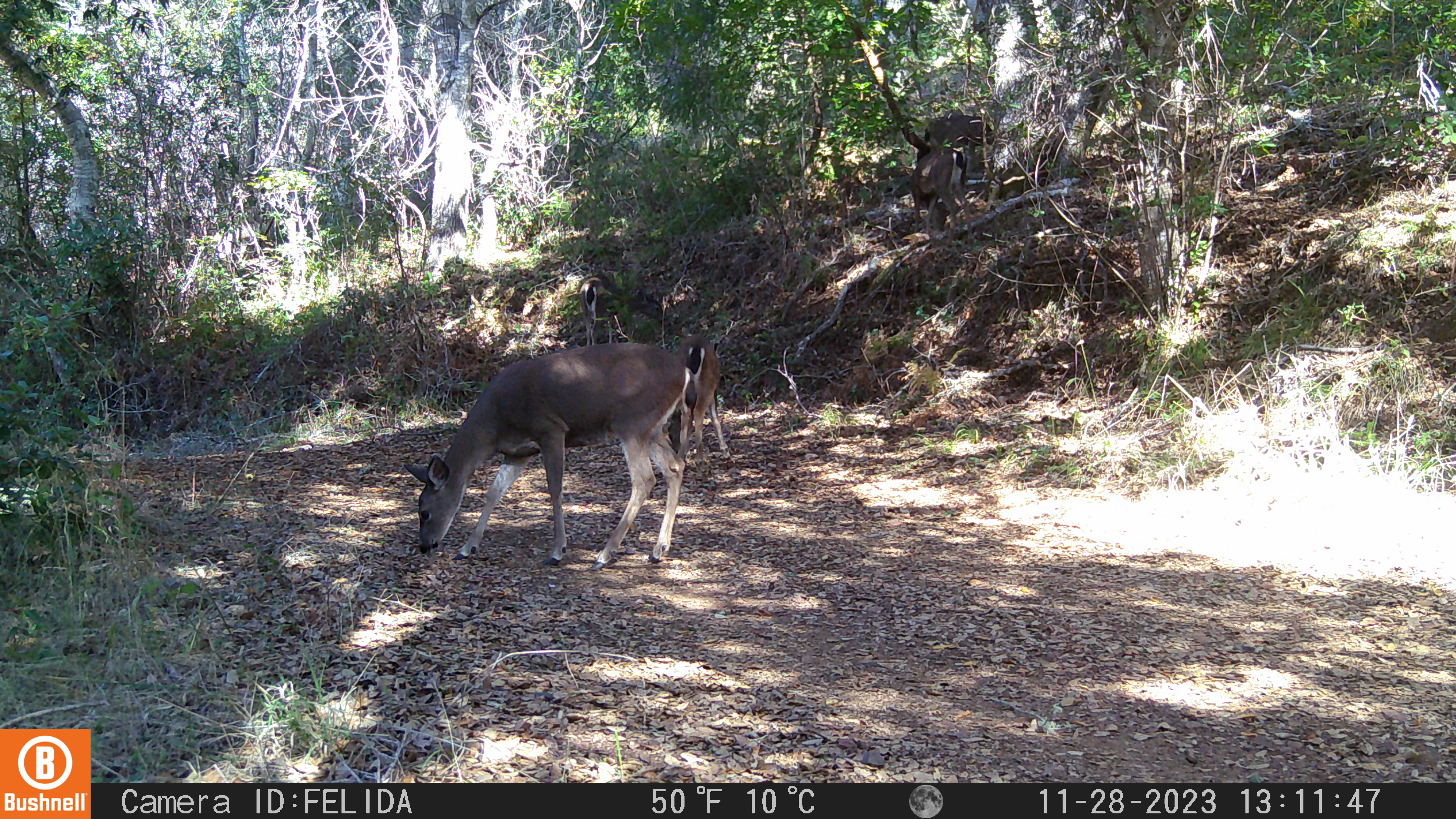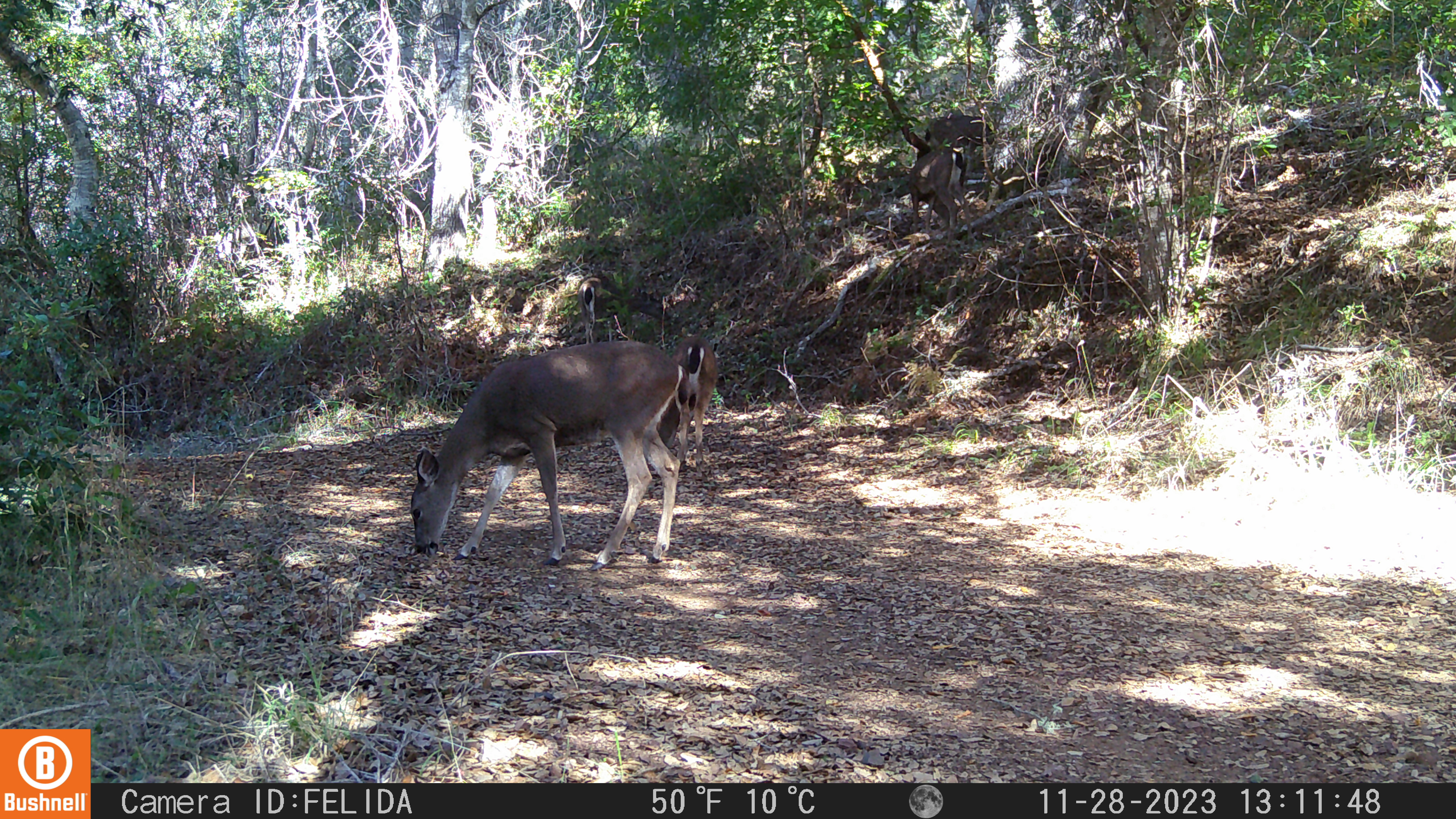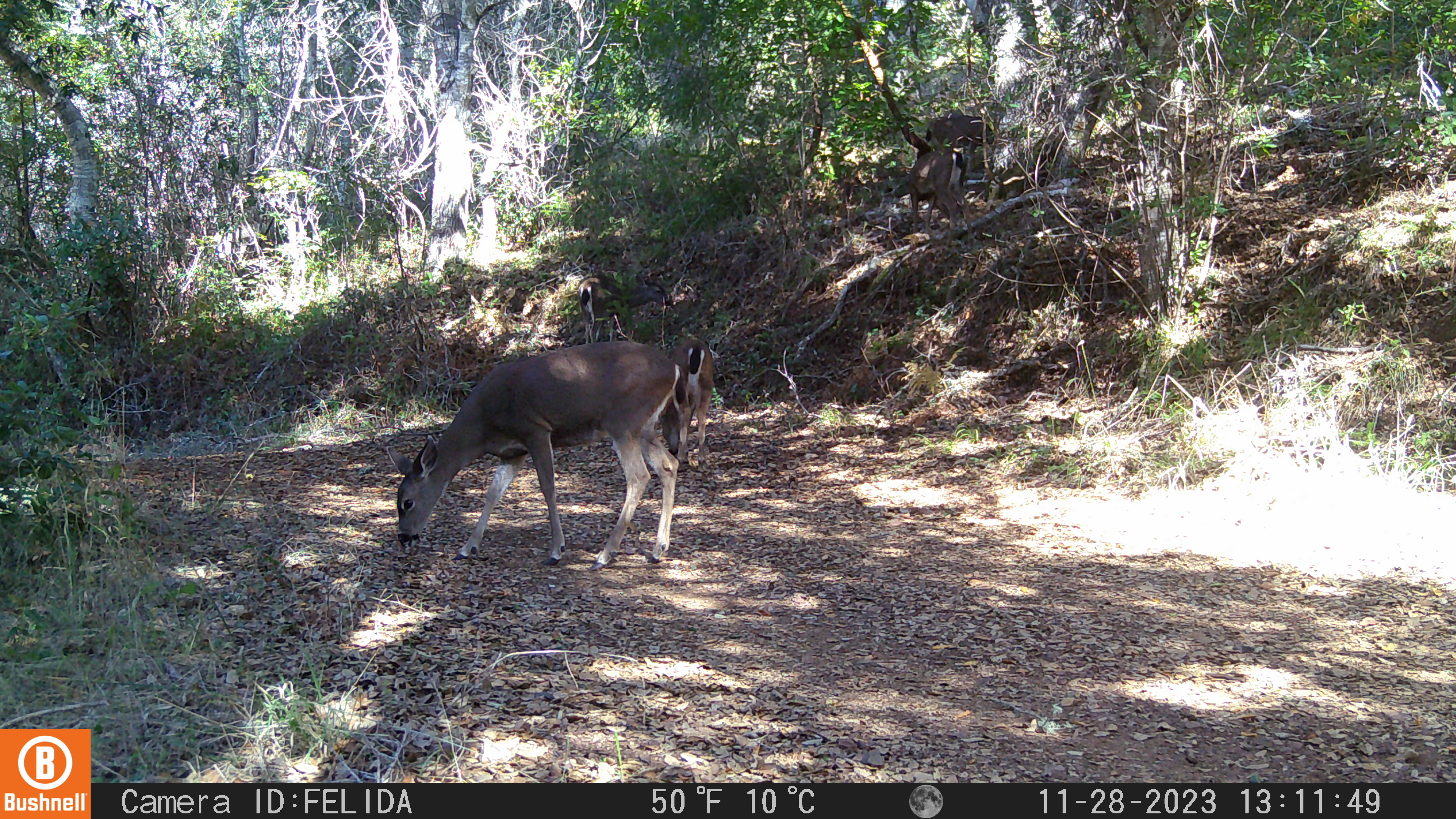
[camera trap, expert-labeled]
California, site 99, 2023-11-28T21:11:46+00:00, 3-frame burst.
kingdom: Animalia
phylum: Chordata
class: Mammalia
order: Artiodactyla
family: Cervidae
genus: Odocoileus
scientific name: Odocoileus hemionus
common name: mule deer